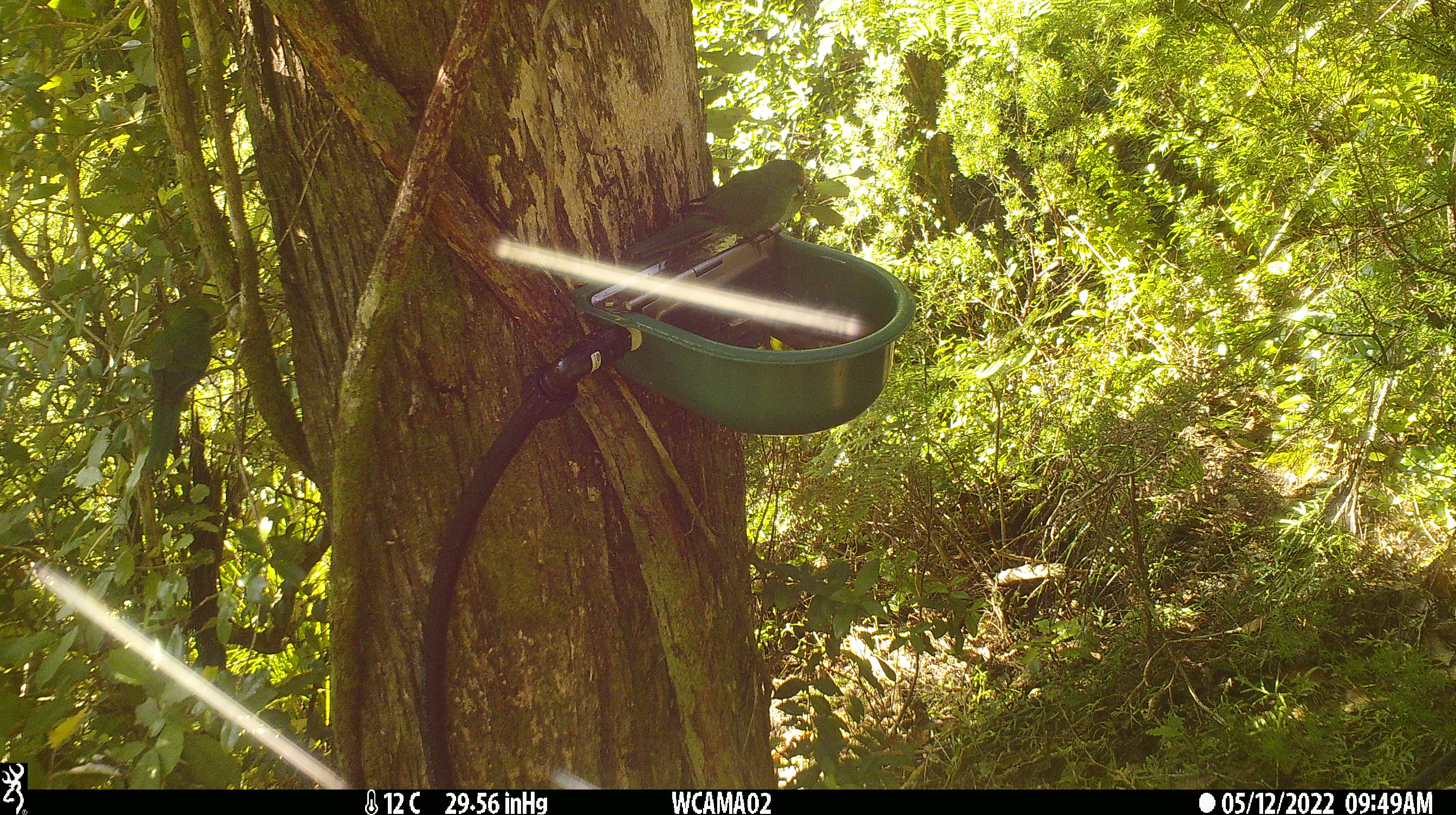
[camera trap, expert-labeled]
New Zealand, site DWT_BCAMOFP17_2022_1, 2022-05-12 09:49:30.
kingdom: Animalia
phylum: Chordata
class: Aves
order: Psittaciformes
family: Psittaculidae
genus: Cyanoramphus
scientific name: Cyanoramphus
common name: parakeet